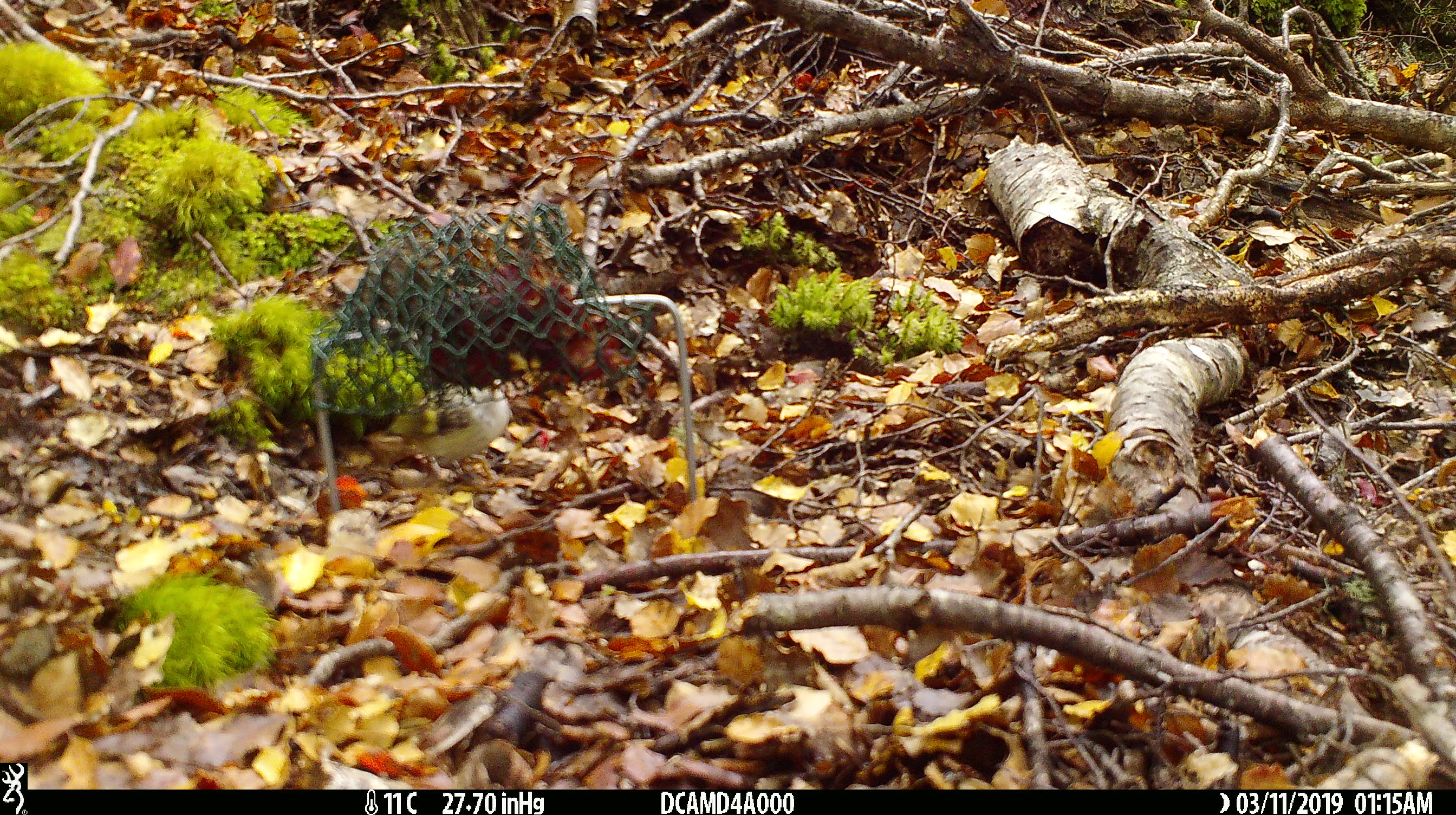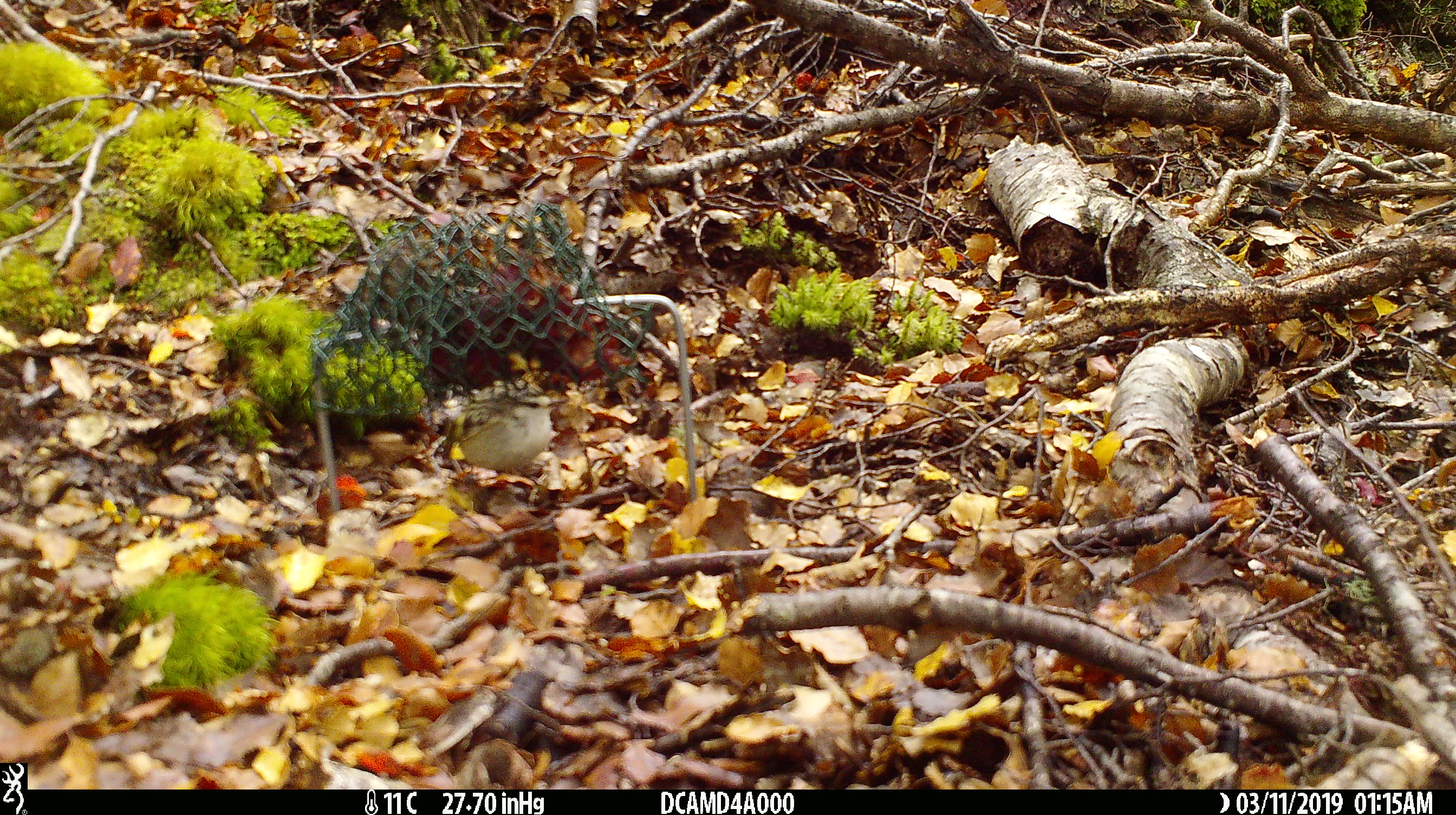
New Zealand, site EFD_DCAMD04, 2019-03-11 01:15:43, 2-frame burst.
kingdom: Animalia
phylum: Chordata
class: Aves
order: Passeriformes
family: Acanthisittidae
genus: Acanthisitta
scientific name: Acanthisitta chloris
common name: rifleman